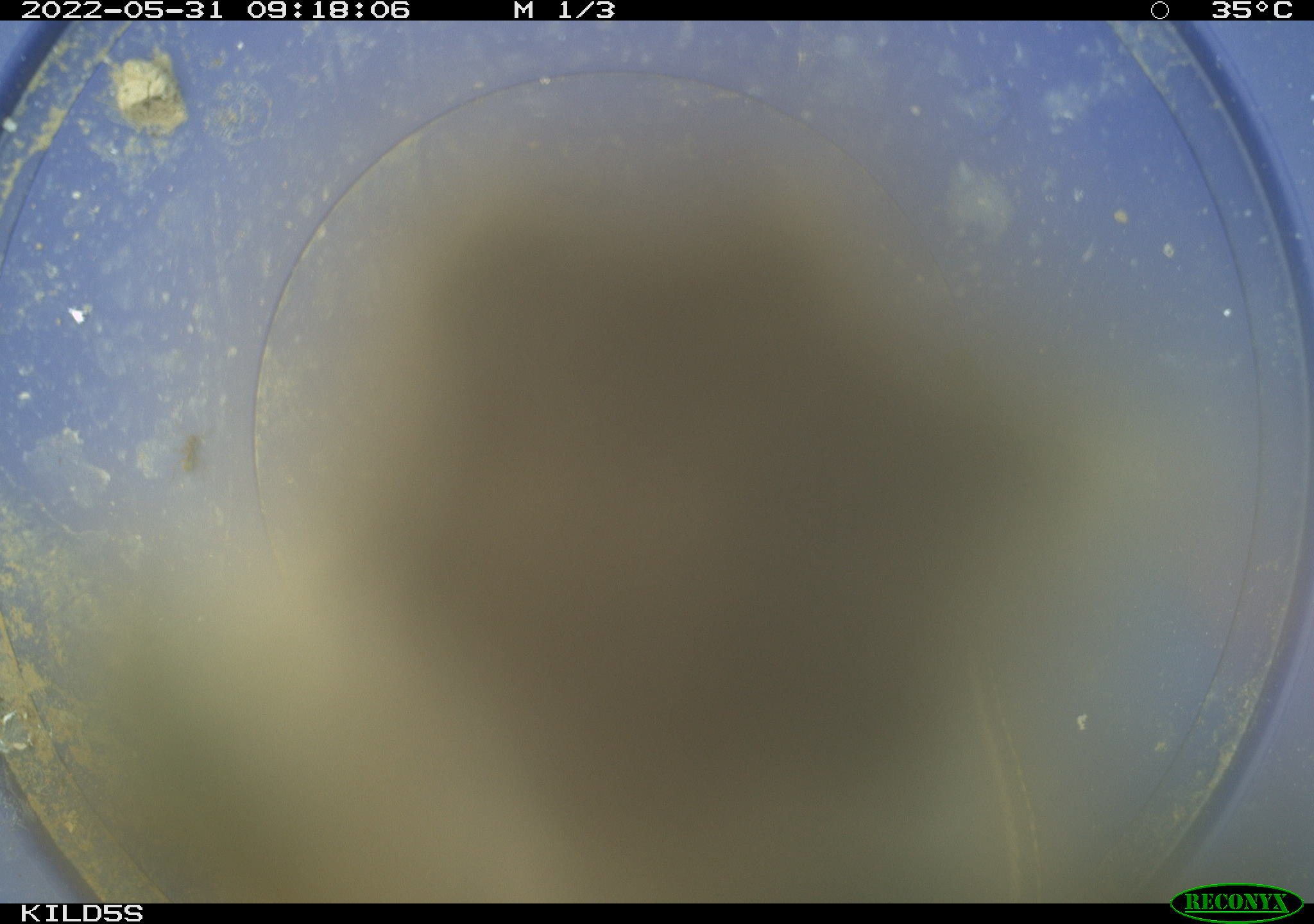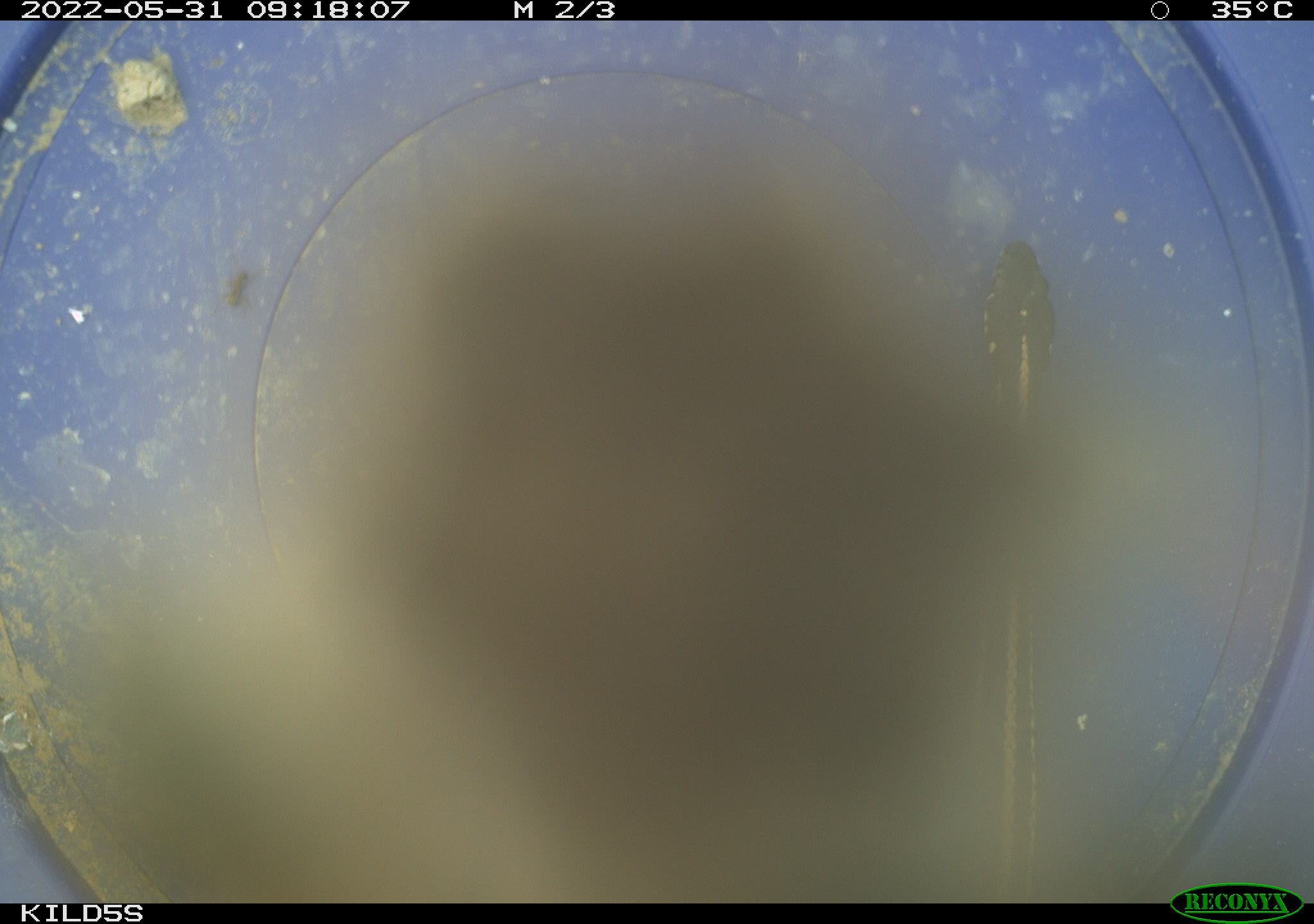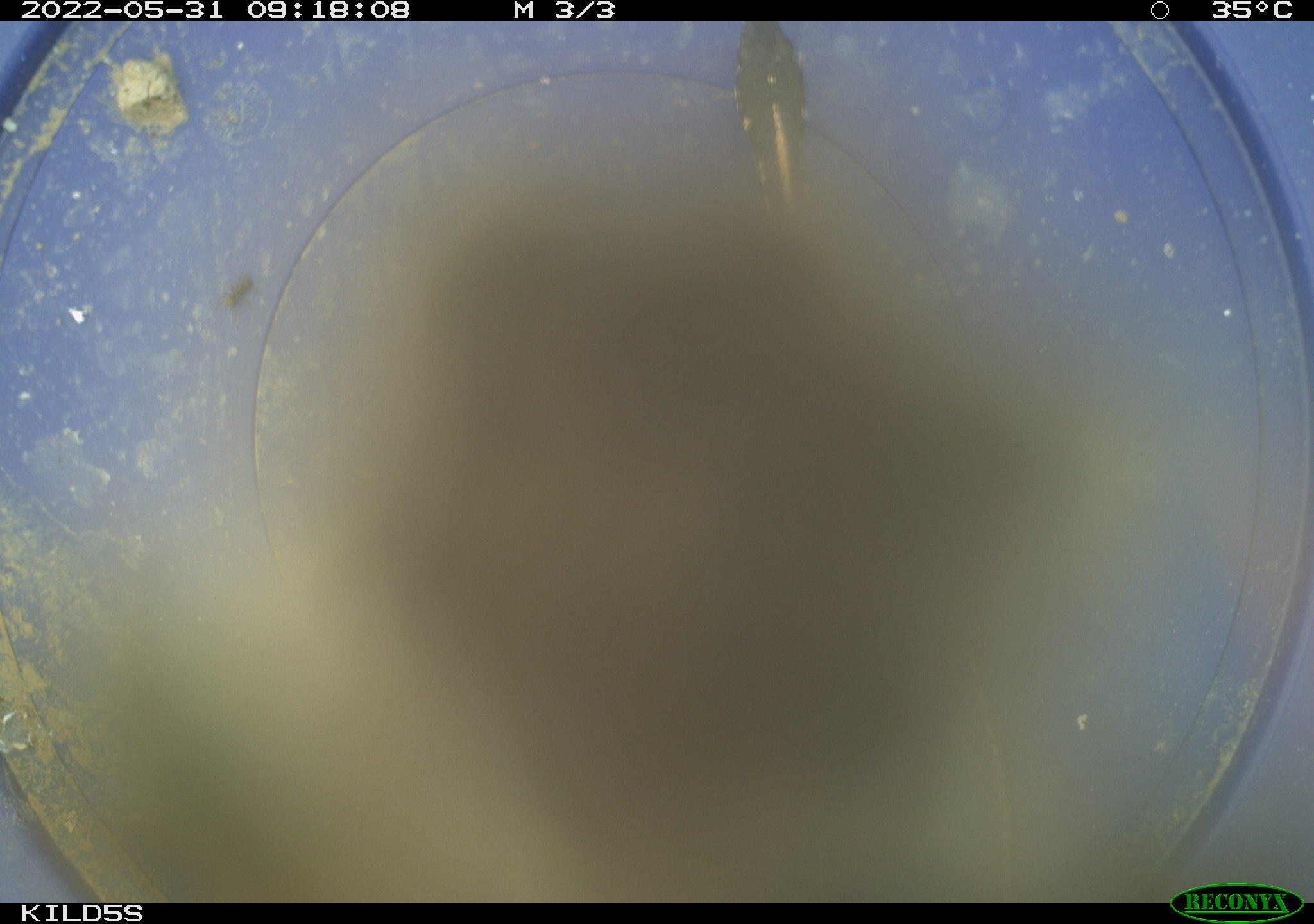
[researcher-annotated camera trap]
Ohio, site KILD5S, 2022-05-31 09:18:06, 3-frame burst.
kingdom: Animalia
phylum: Chordata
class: Reptilia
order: Squamata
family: Colubridae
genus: Thamnophis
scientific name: Thamnophis radix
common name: plains gartersnake